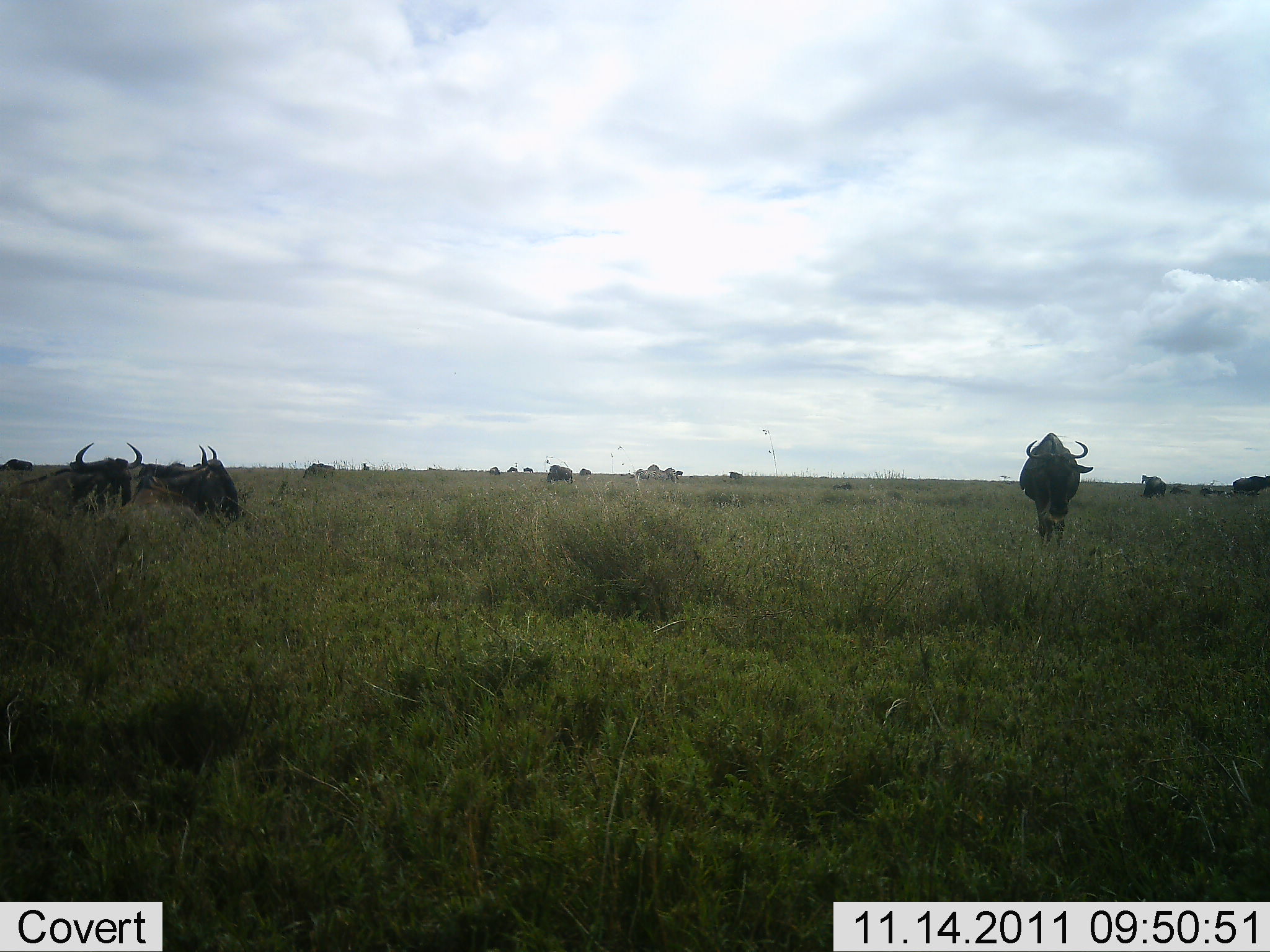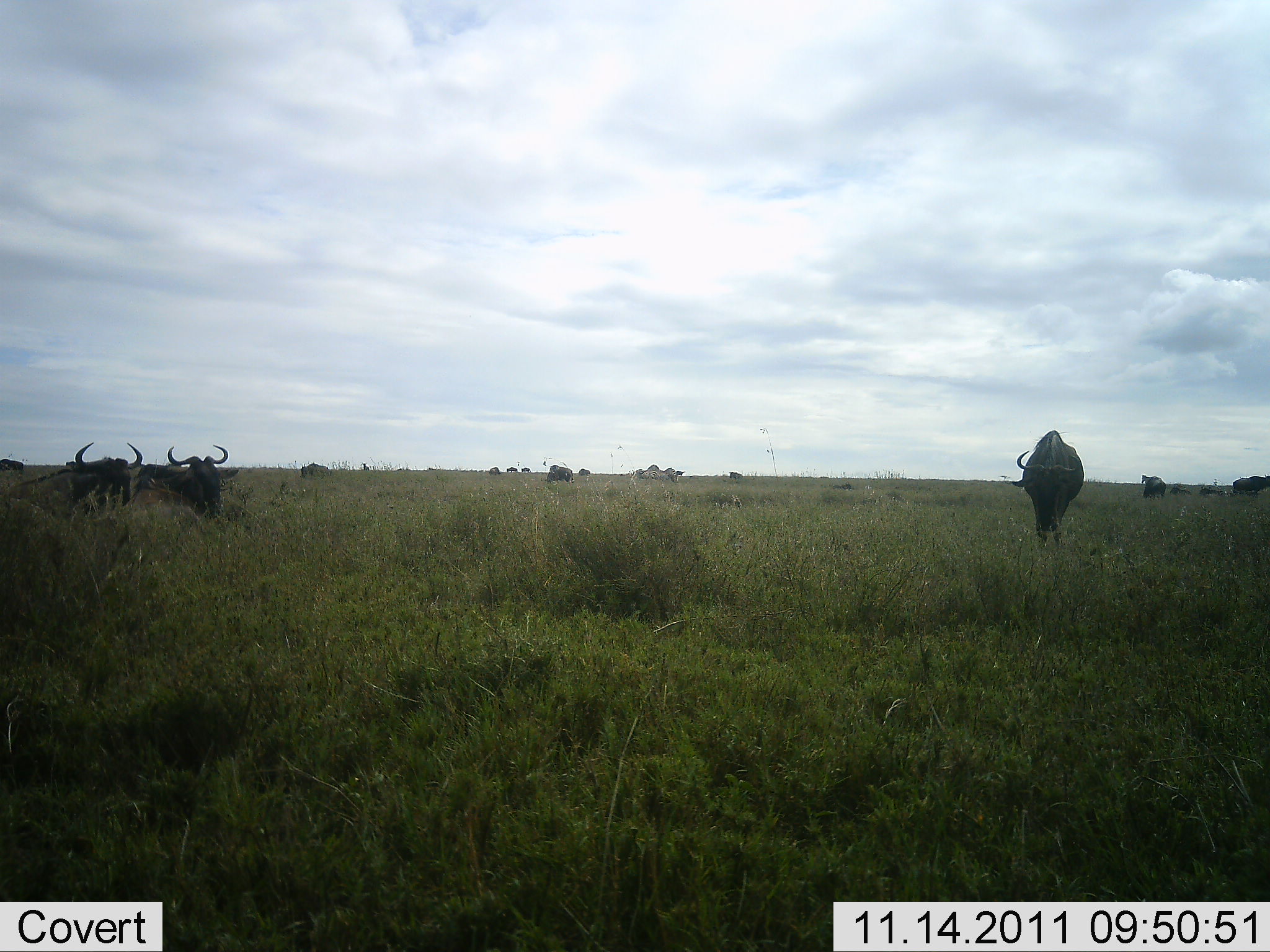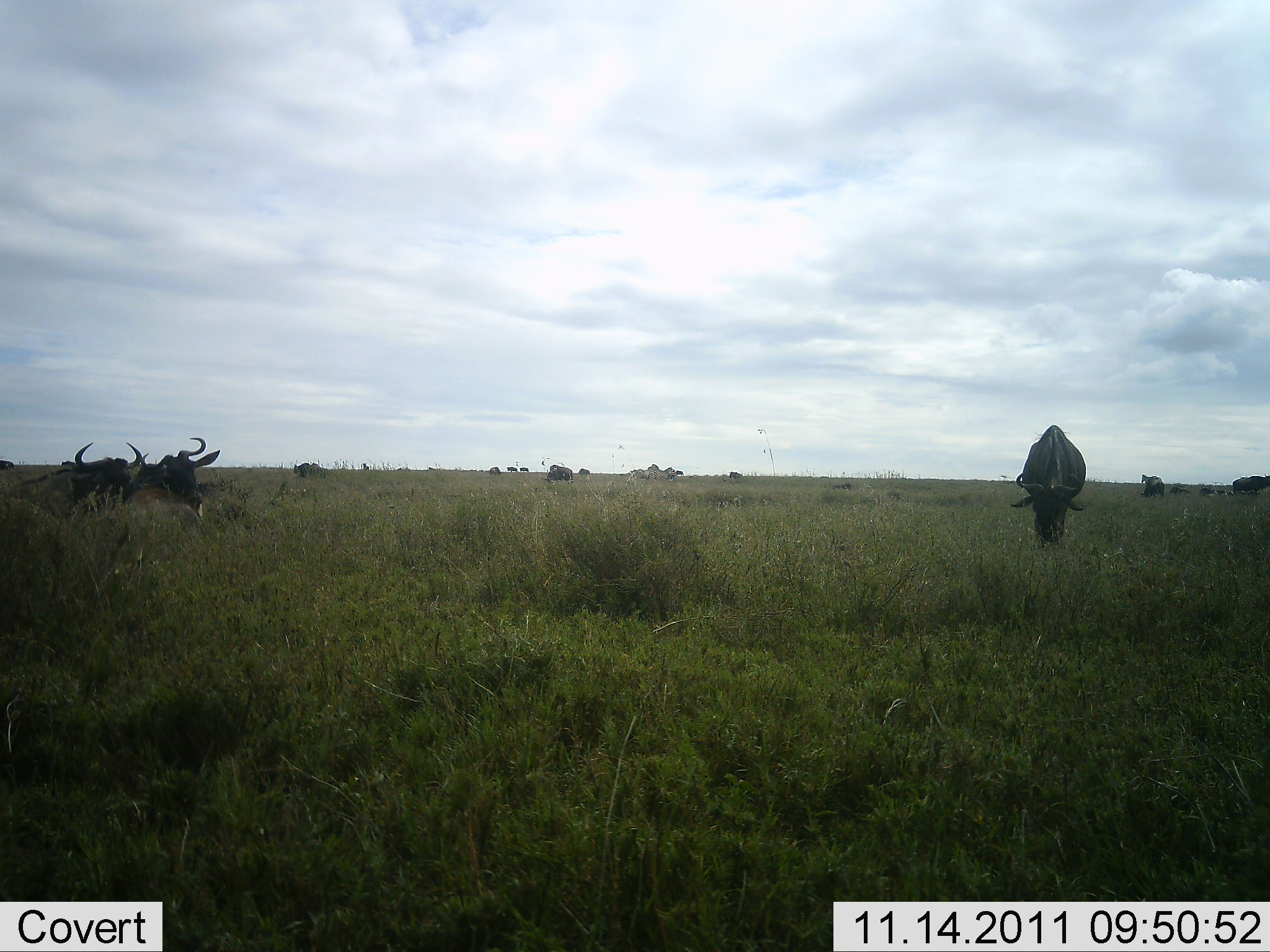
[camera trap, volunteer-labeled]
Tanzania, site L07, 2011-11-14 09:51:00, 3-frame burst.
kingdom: Animalia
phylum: Chordata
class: Mammalia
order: Artiodactyla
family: Bovidae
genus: Connochaetes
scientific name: Connochaetes taurinus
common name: blue wildebeest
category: wildebeest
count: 11-50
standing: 71%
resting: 36%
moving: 29%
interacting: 0%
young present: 0%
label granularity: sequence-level